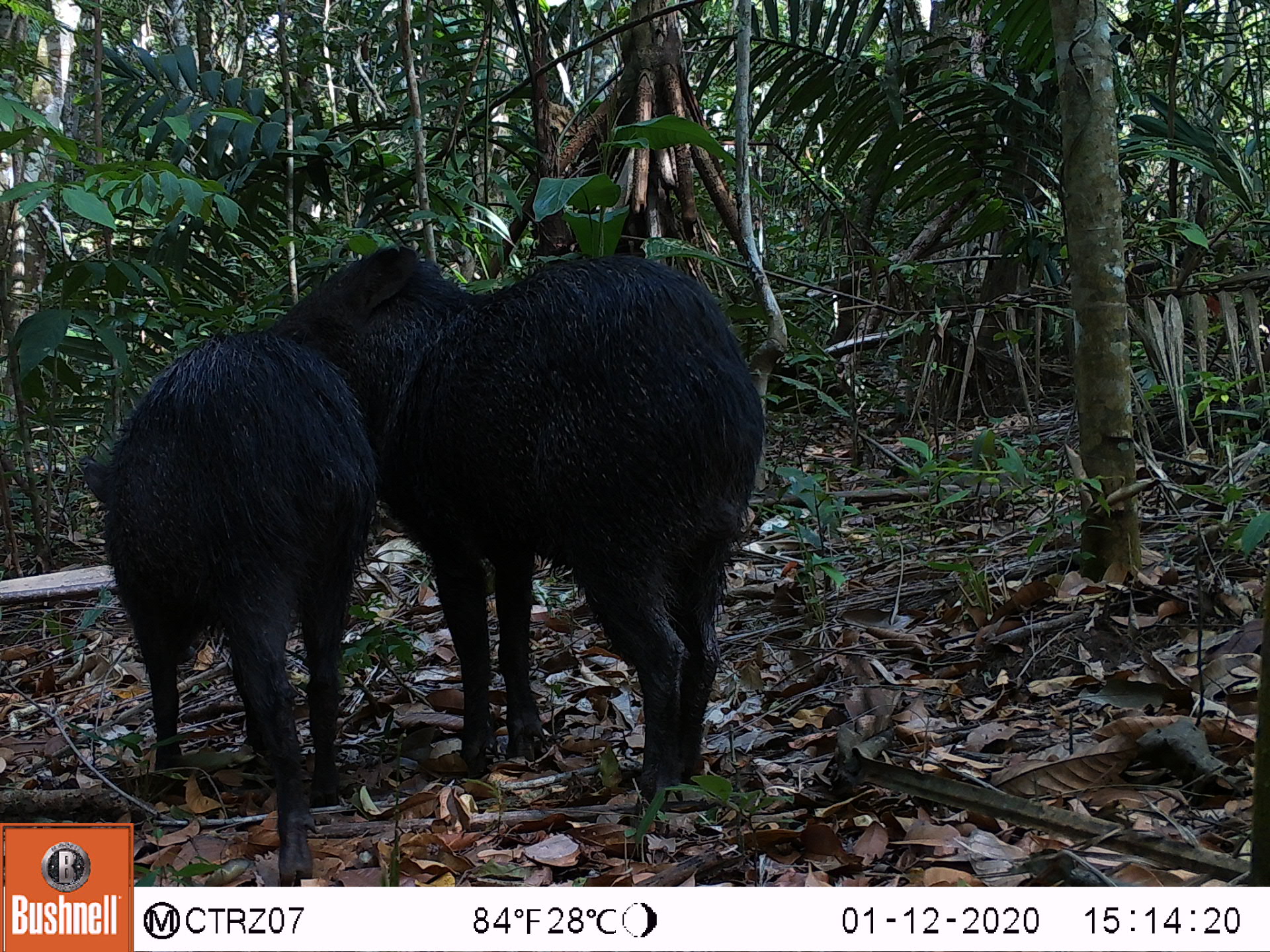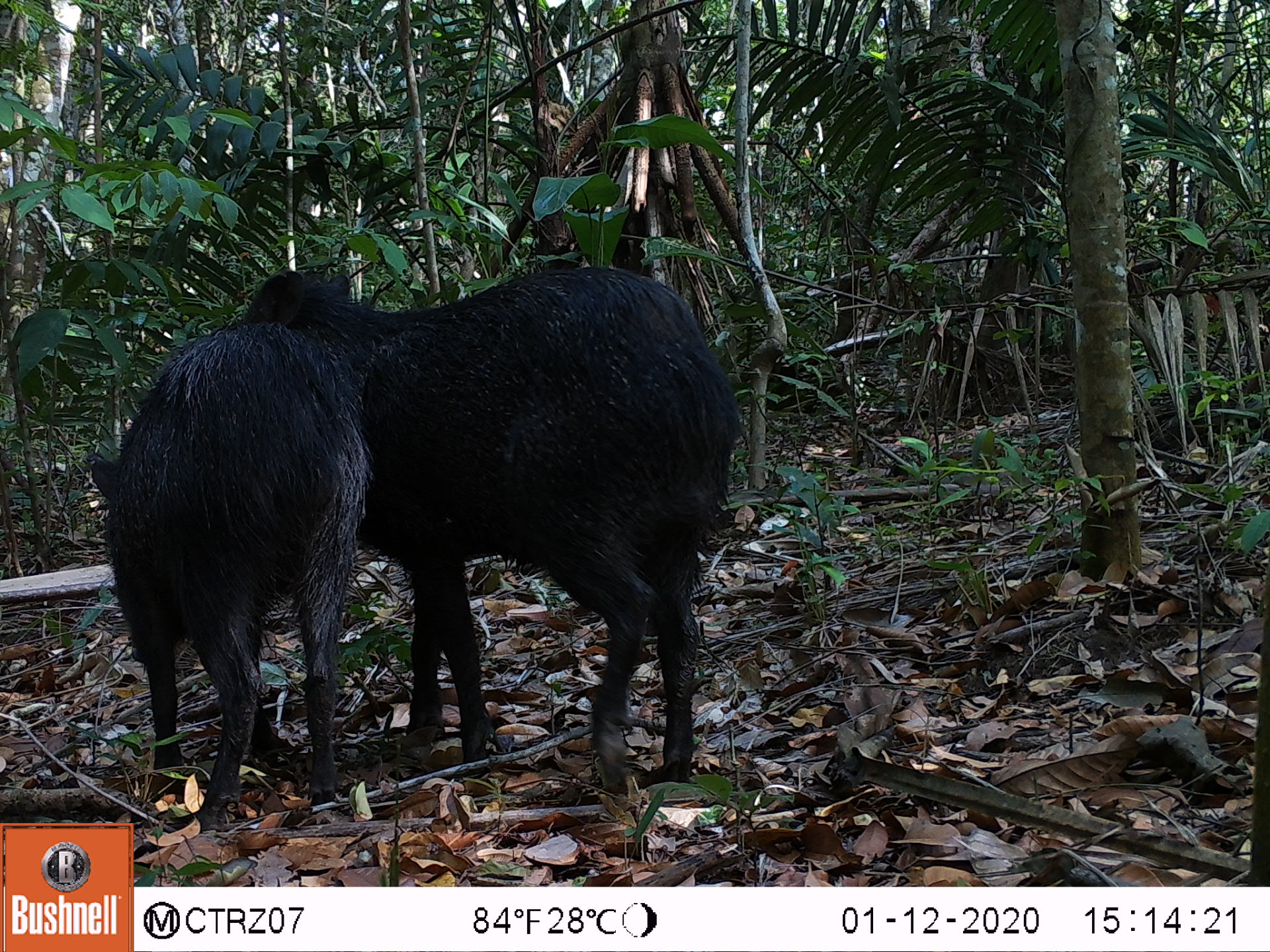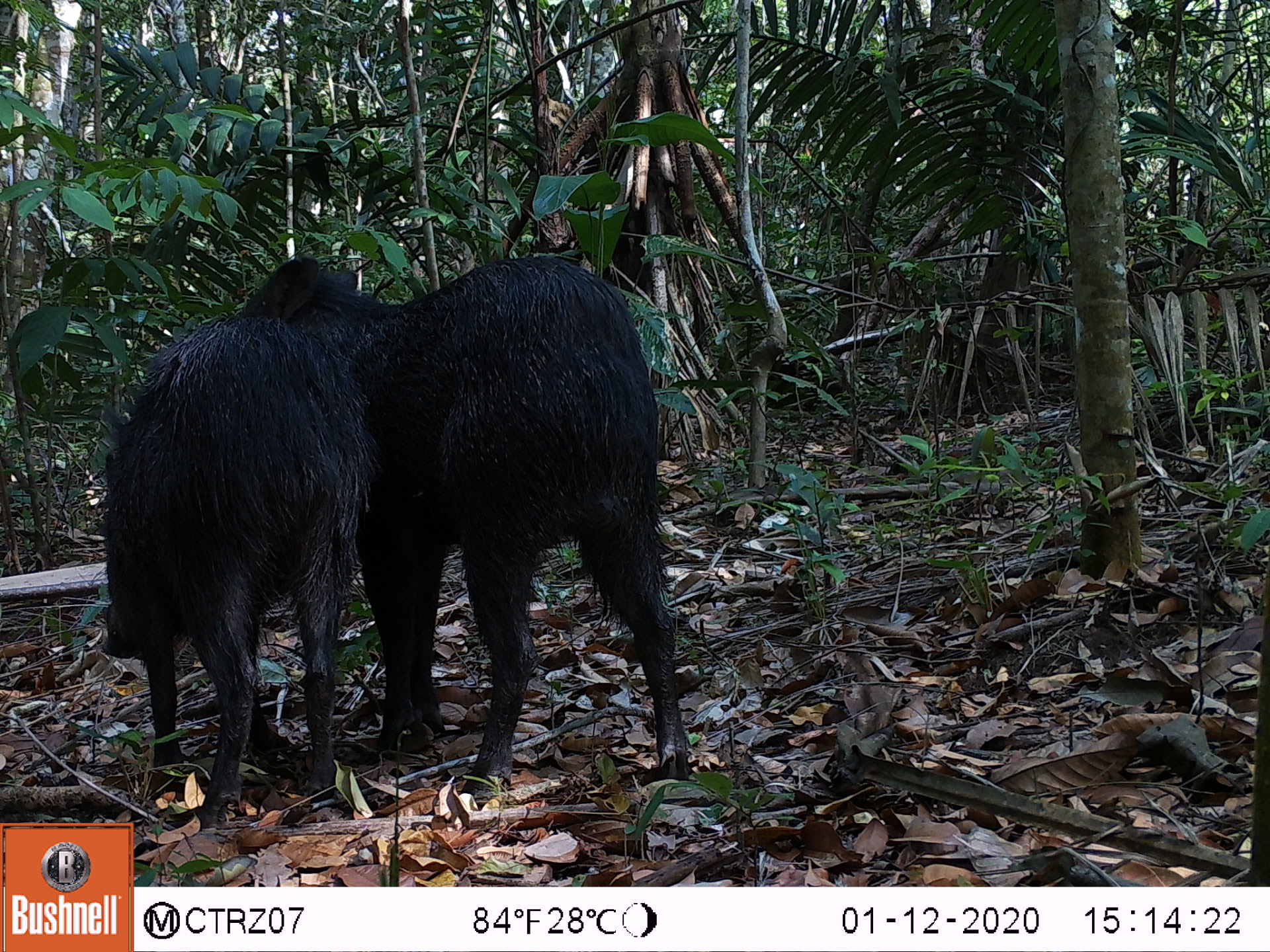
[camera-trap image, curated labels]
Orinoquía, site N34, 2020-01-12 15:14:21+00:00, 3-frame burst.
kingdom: Animalia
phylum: Chordata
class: Mammalia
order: Artiodactyla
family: Tayassuidae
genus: Pecari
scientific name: Pecari tajacu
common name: collared peccary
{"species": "collared peccary (Pecari tajacu)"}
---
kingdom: Animalia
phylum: Chordata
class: Mammalia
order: Carnivora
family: Procyonidae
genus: Nasua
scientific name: Nasua nasua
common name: south american coati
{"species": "south american coati (Nasua nasua)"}